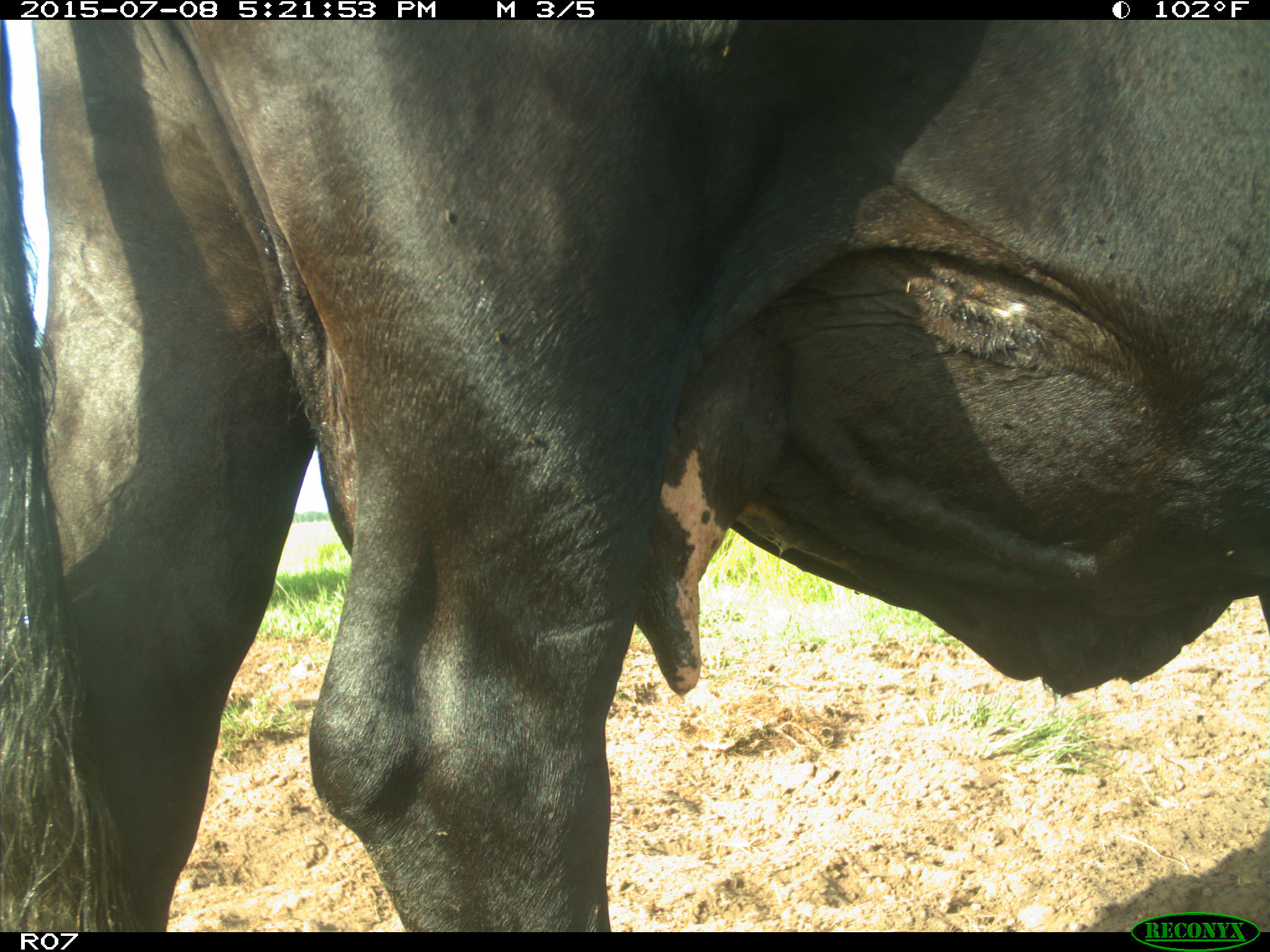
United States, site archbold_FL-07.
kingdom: Animalia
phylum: Chordata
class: Mammalia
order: Artiodactyla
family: Bovidae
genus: Bos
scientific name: Bos taurus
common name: domestic cow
Bos taurus (domestic cow).